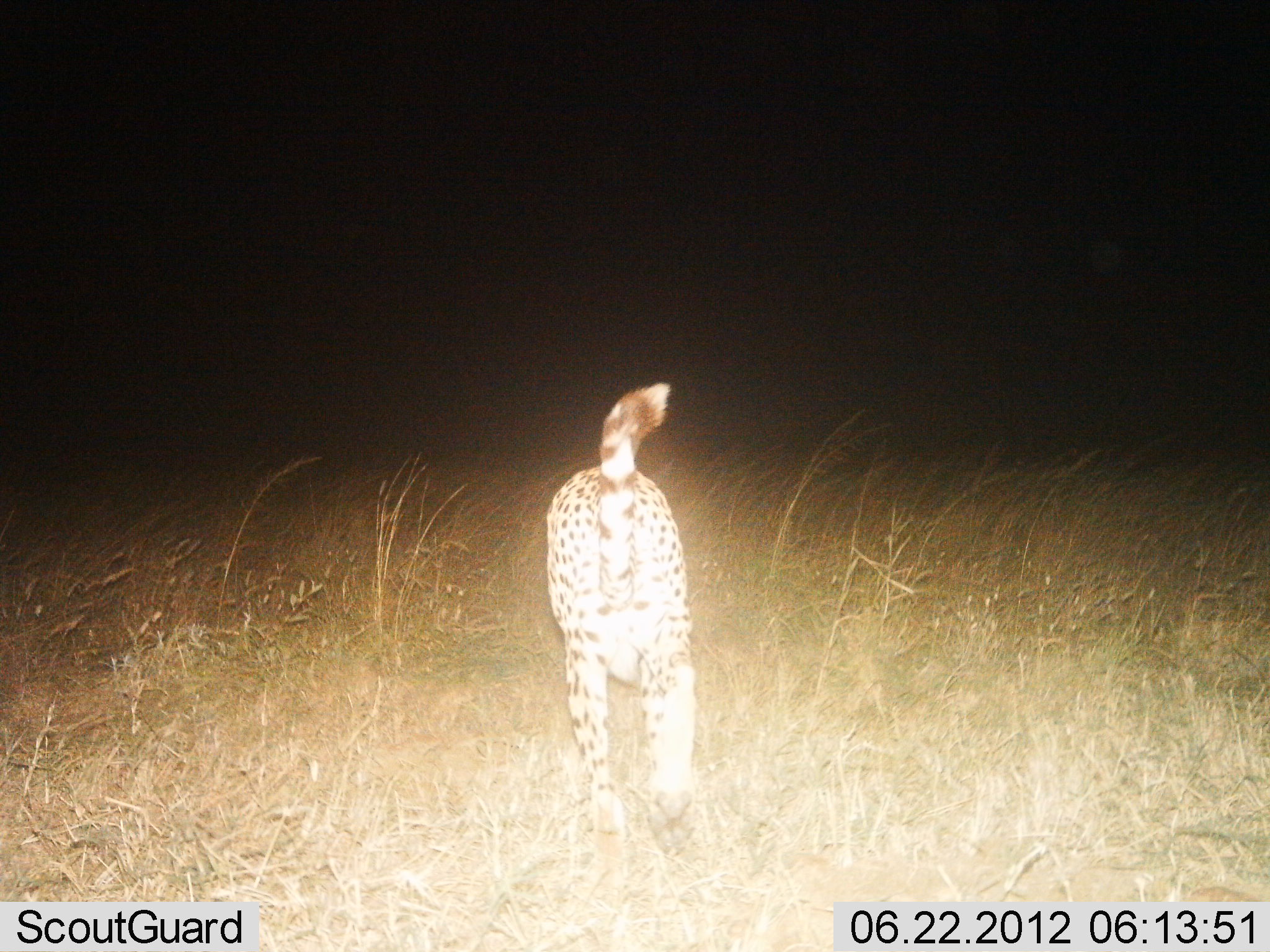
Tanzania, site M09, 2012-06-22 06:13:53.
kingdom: Animalia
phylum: Chordata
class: Mammalia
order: Carnivora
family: Felidae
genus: Acinonyx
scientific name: Acinonyx jubatus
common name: cheetah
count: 1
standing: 0%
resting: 0%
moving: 100%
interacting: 0%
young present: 0%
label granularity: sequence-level